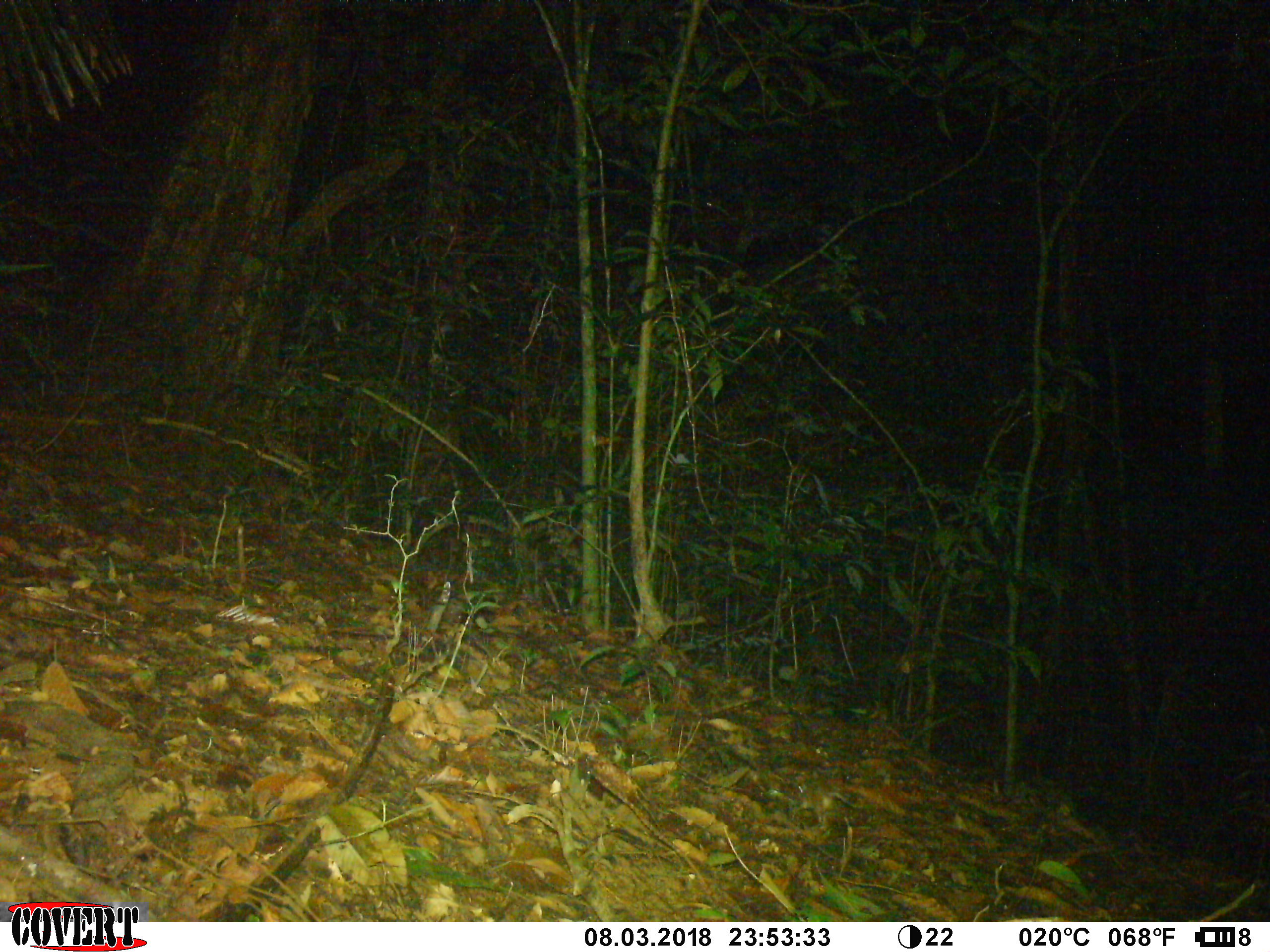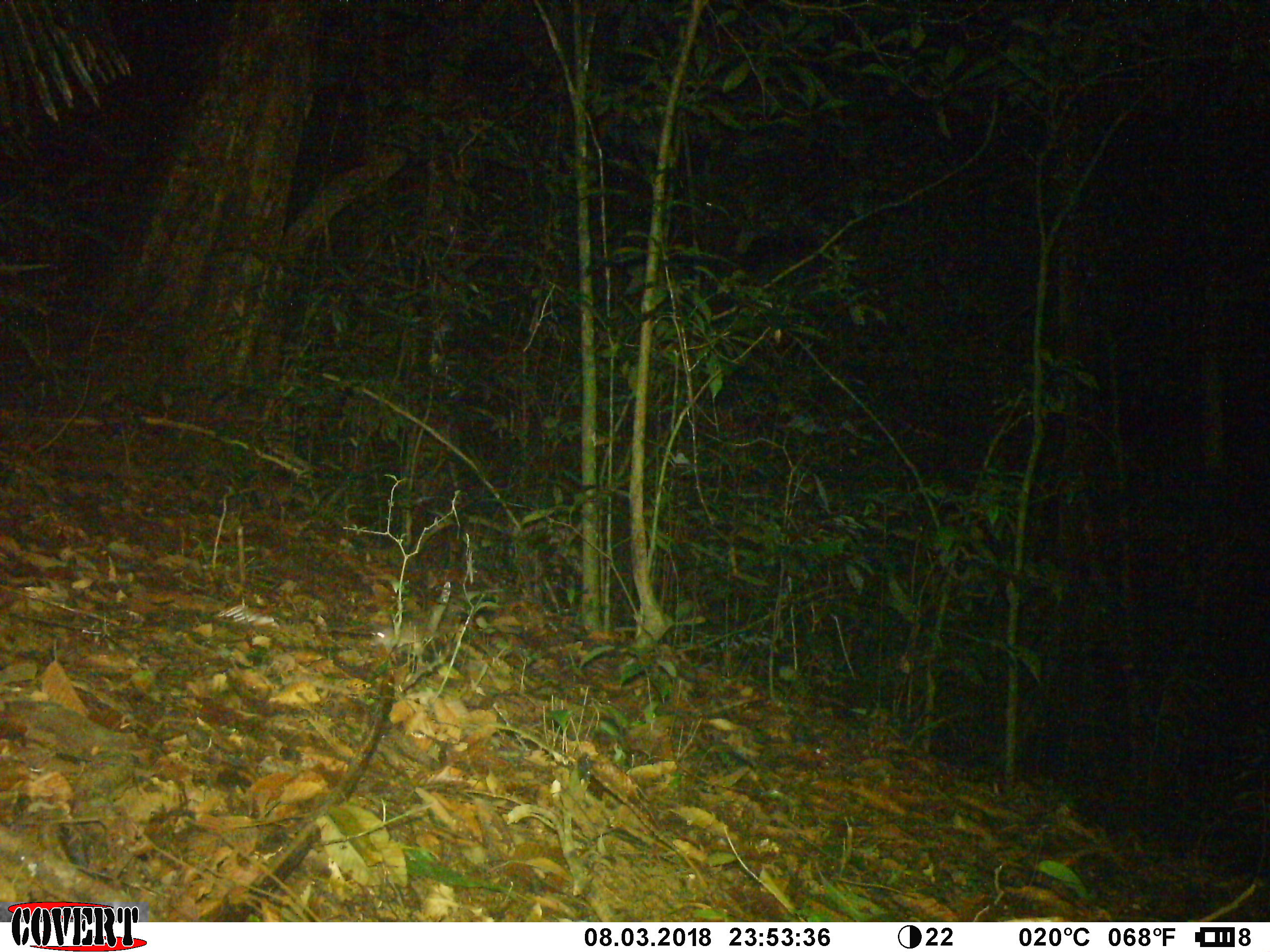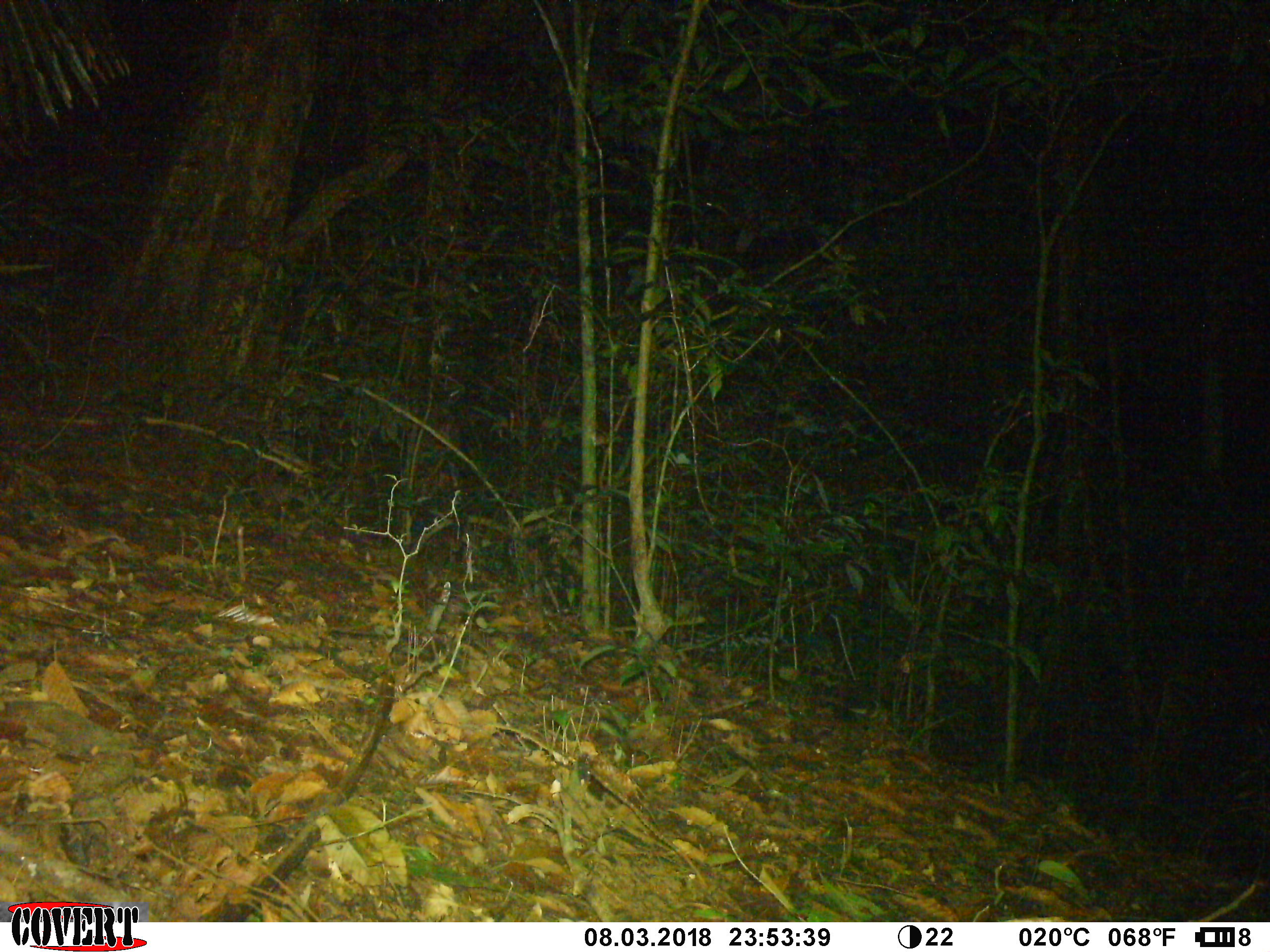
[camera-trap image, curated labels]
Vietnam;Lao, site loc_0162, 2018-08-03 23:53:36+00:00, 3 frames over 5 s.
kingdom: Animalia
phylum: Chordata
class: Mammalia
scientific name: Mammalia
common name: mammal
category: unidentified small mammal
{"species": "unidentified small mammal (mammal) (Mammalia)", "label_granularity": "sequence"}